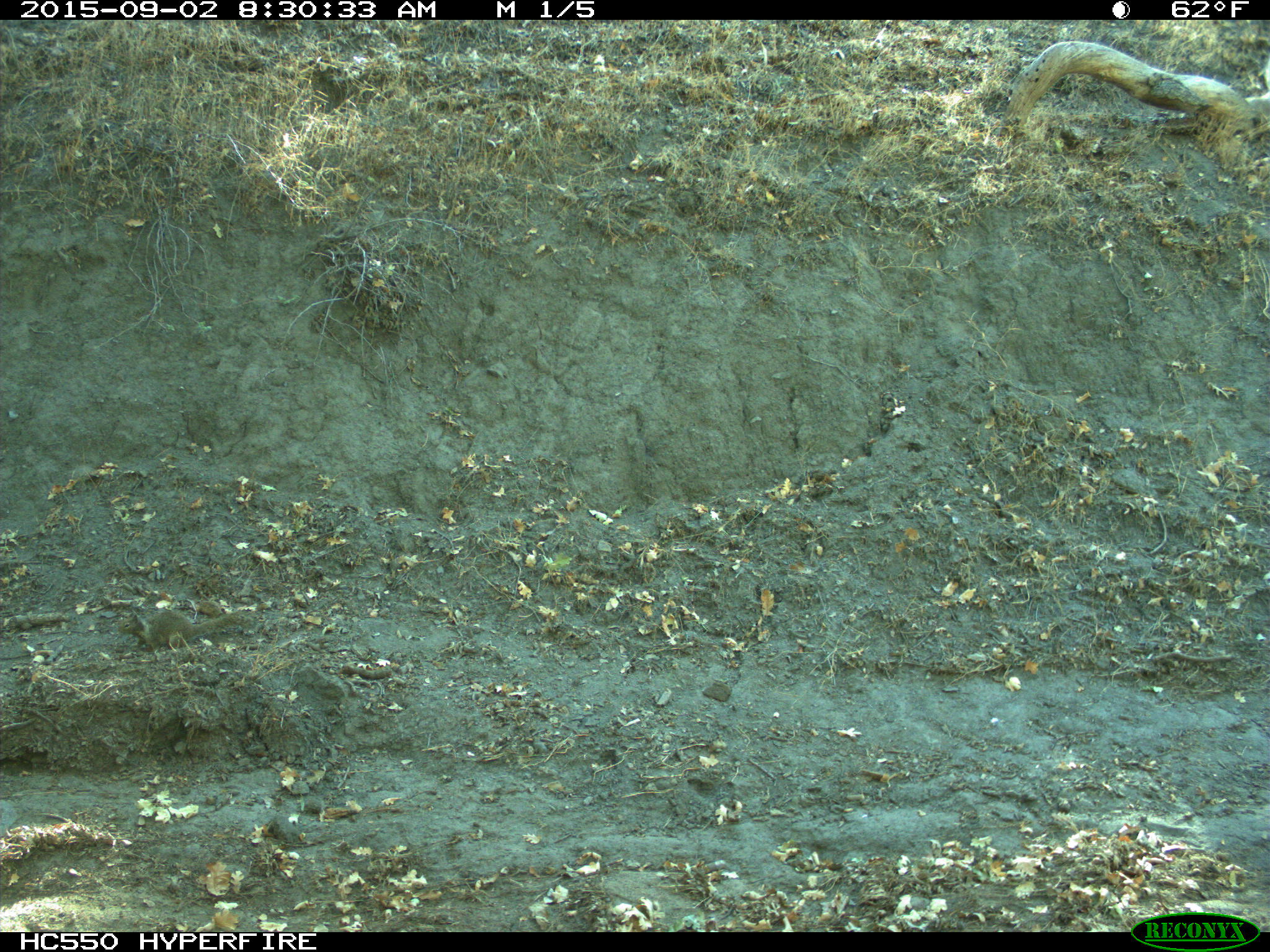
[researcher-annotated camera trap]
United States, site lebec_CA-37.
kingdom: Animalia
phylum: Chordata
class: Mammalia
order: Rodentia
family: Sciuridae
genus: Otospermophilus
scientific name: Otospermophilus beecheyi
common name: california ground squirrel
Otospermophilus beecheyi (california ground squirrel).